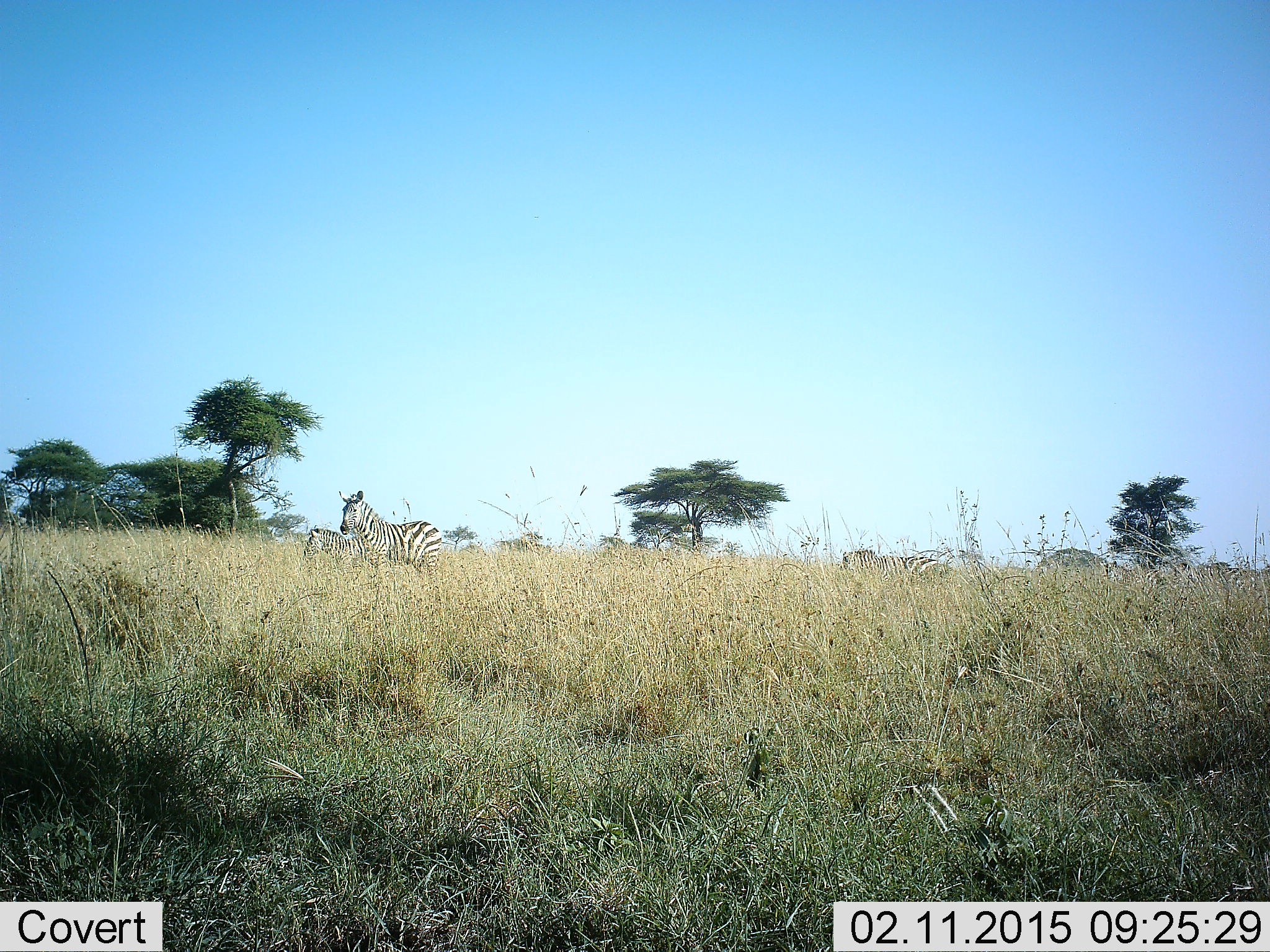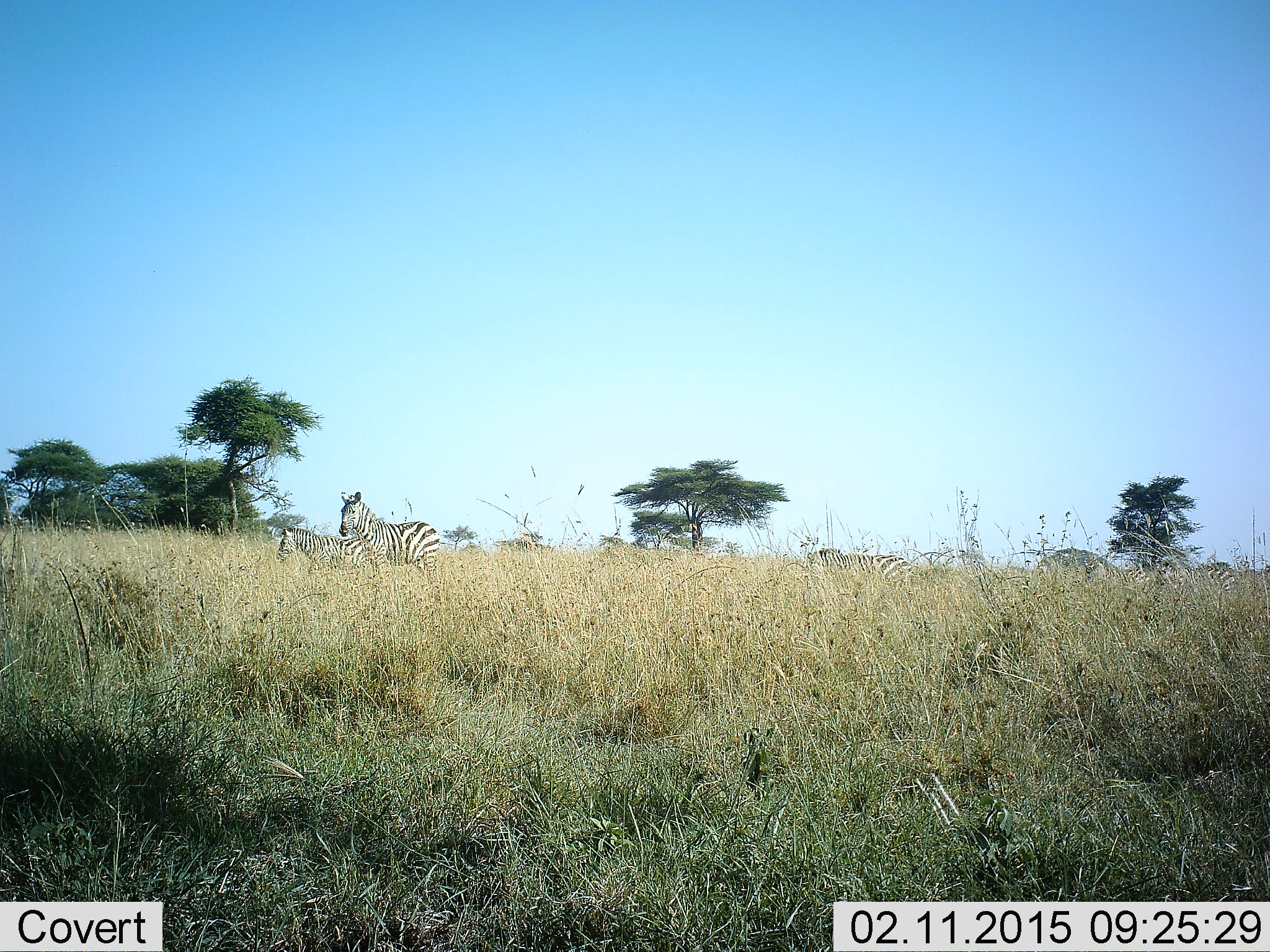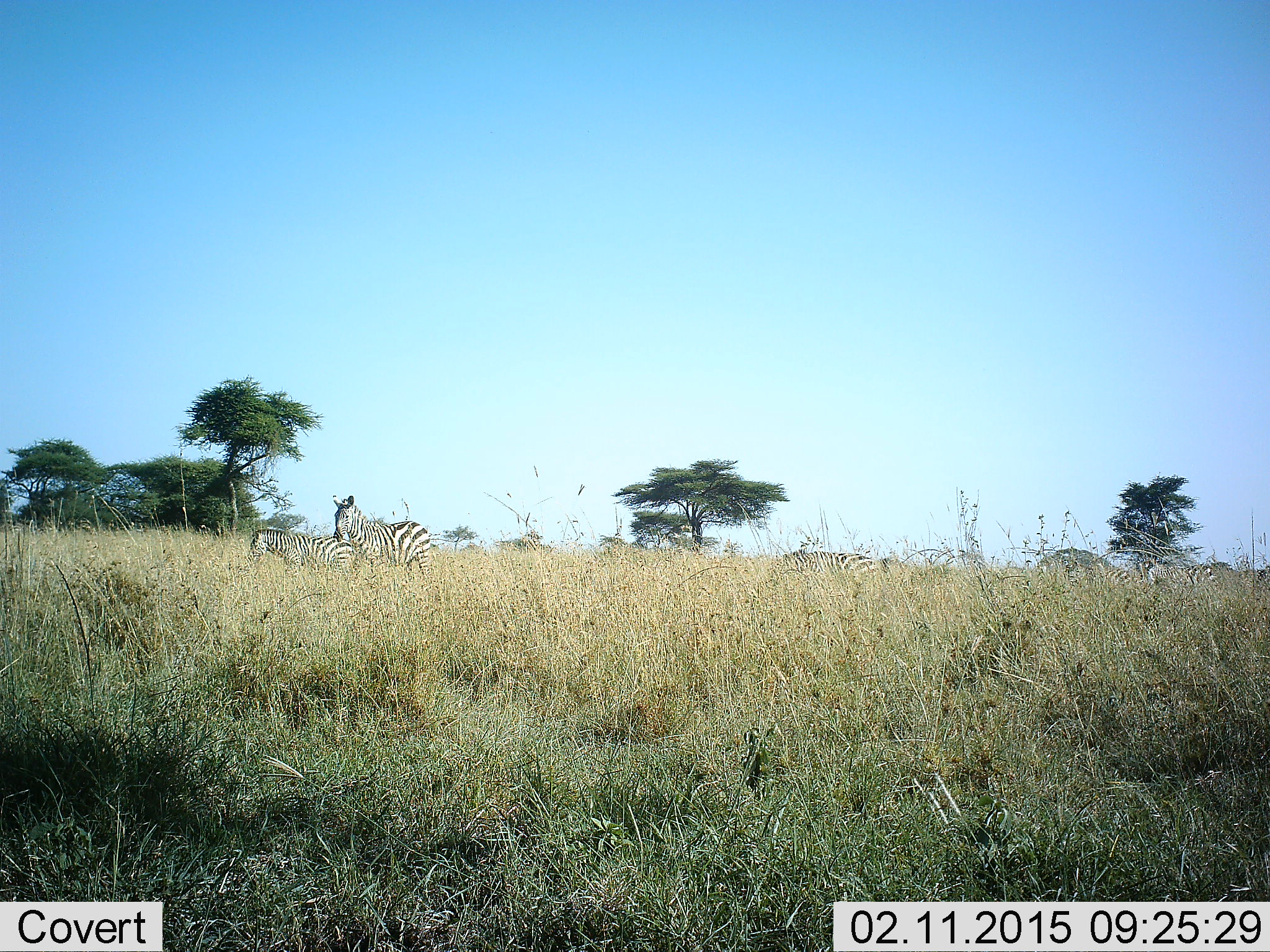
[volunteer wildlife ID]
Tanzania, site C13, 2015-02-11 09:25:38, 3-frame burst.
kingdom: Animalia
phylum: Chordata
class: Mammalia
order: Perissodactyla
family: Equidae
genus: Equus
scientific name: Equus quagga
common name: plains zebra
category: zebra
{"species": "zebra (plains zebra) (Equus quagga)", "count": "5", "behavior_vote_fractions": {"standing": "70%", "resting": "0%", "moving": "80%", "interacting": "0%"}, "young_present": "30%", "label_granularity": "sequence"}